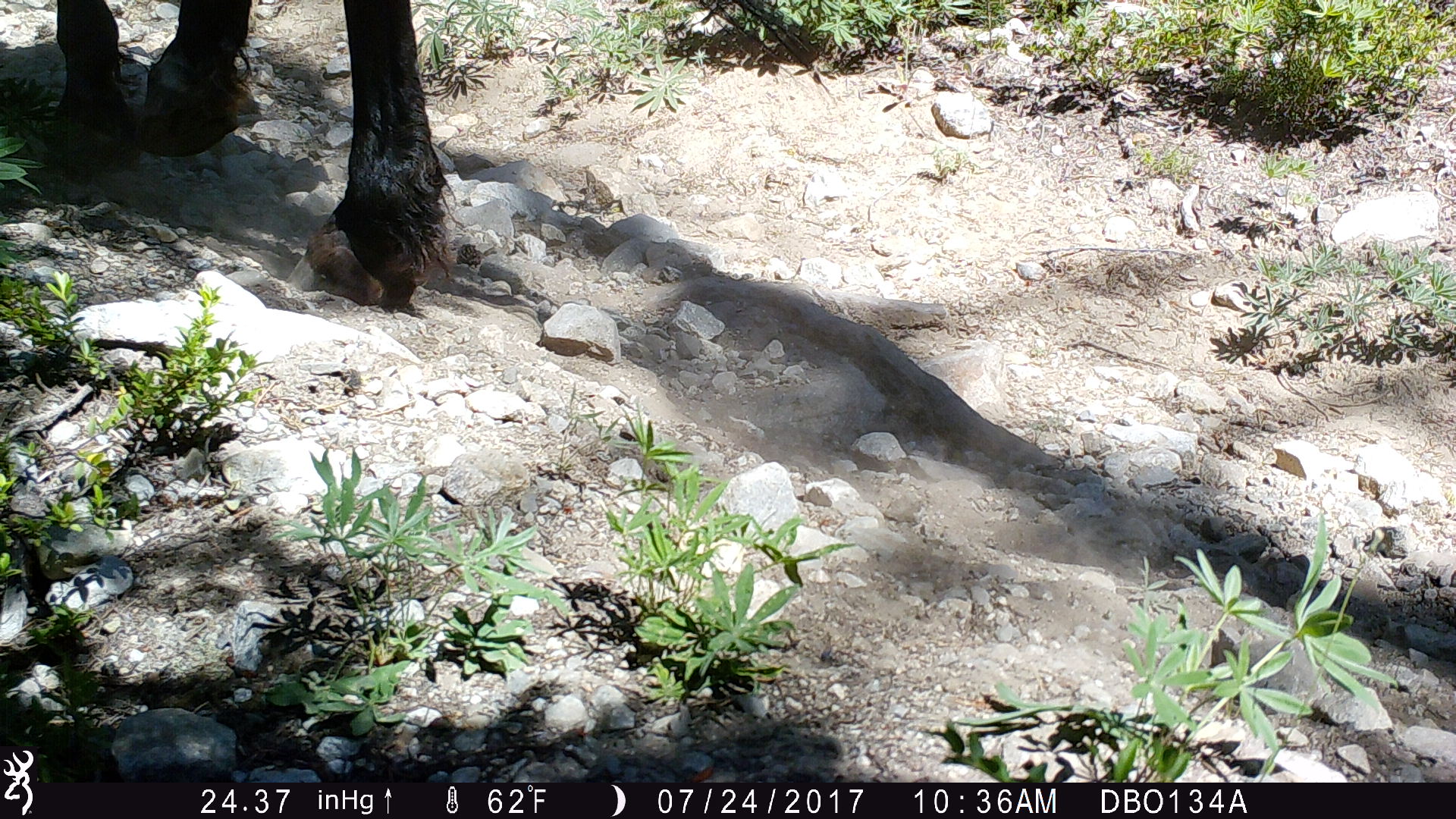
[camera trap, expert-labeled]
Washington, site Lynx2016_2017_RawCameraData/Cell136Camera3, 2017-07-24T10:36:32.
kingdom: Animalia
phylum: Chordata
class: Mammalia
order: Perissodactyla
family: Equidae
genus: Equus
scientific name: Equus caballus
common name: domestic horse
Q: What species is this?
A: Domestic horse (Equus caballus).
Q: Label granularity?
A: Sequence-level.